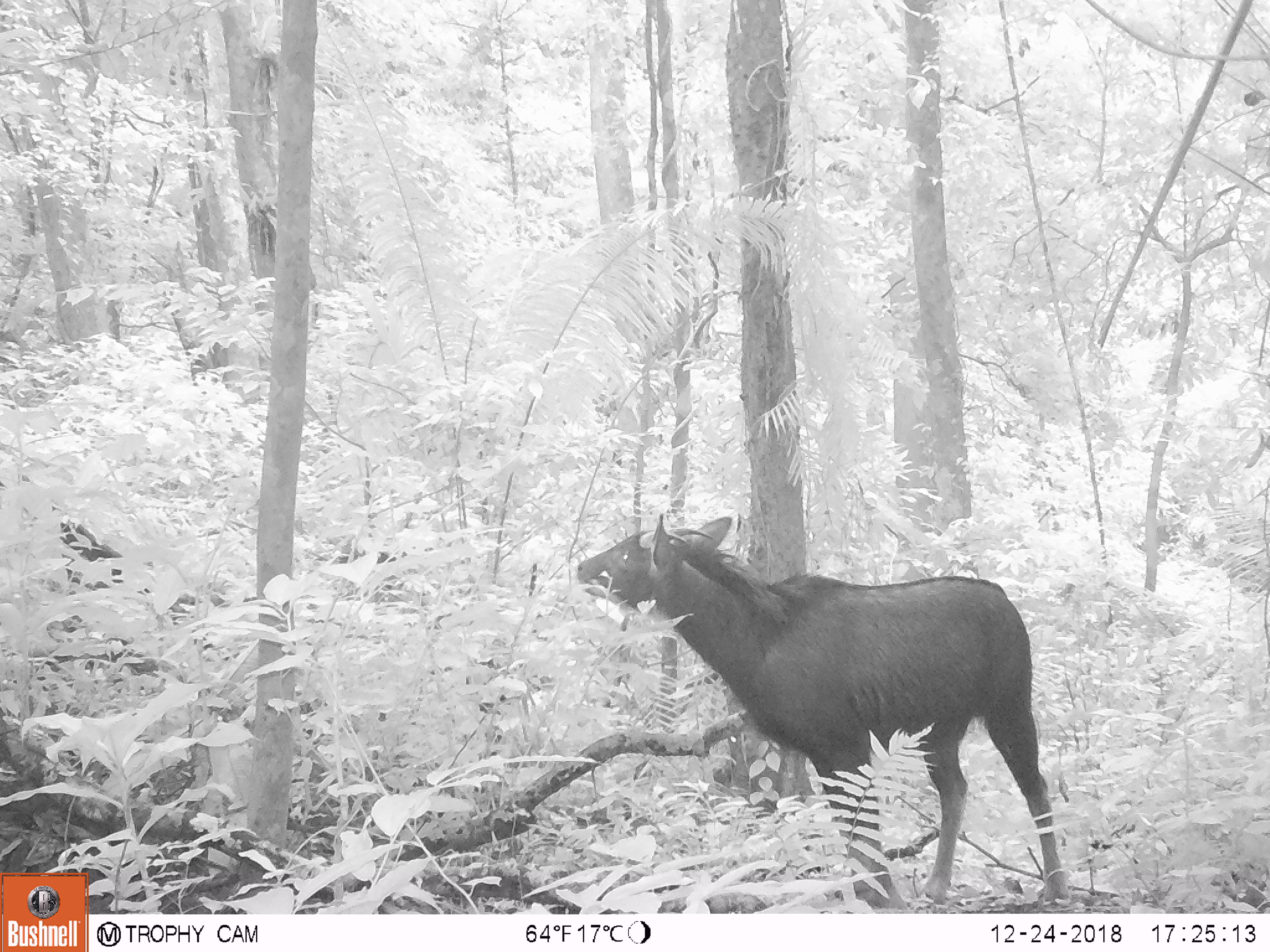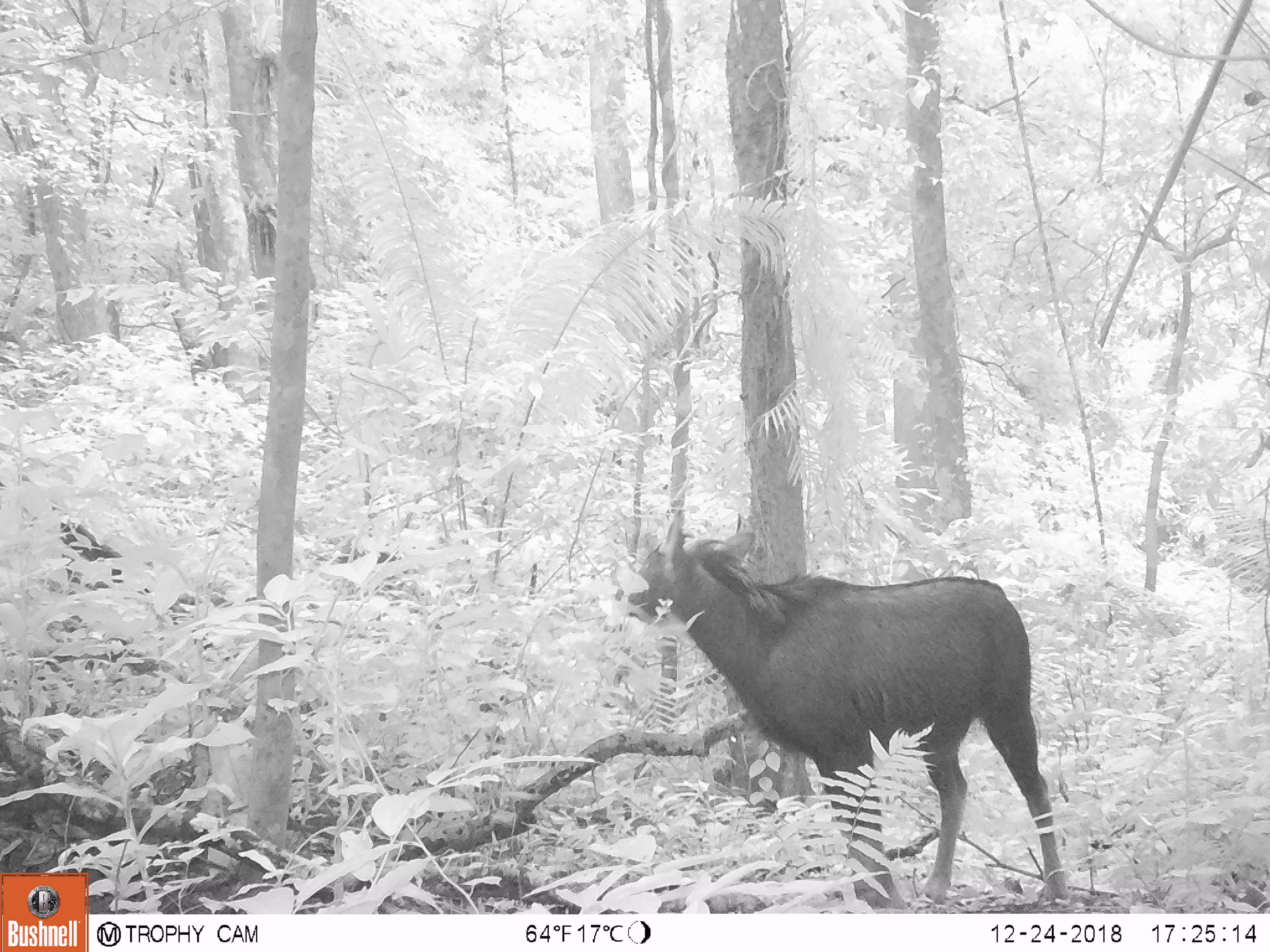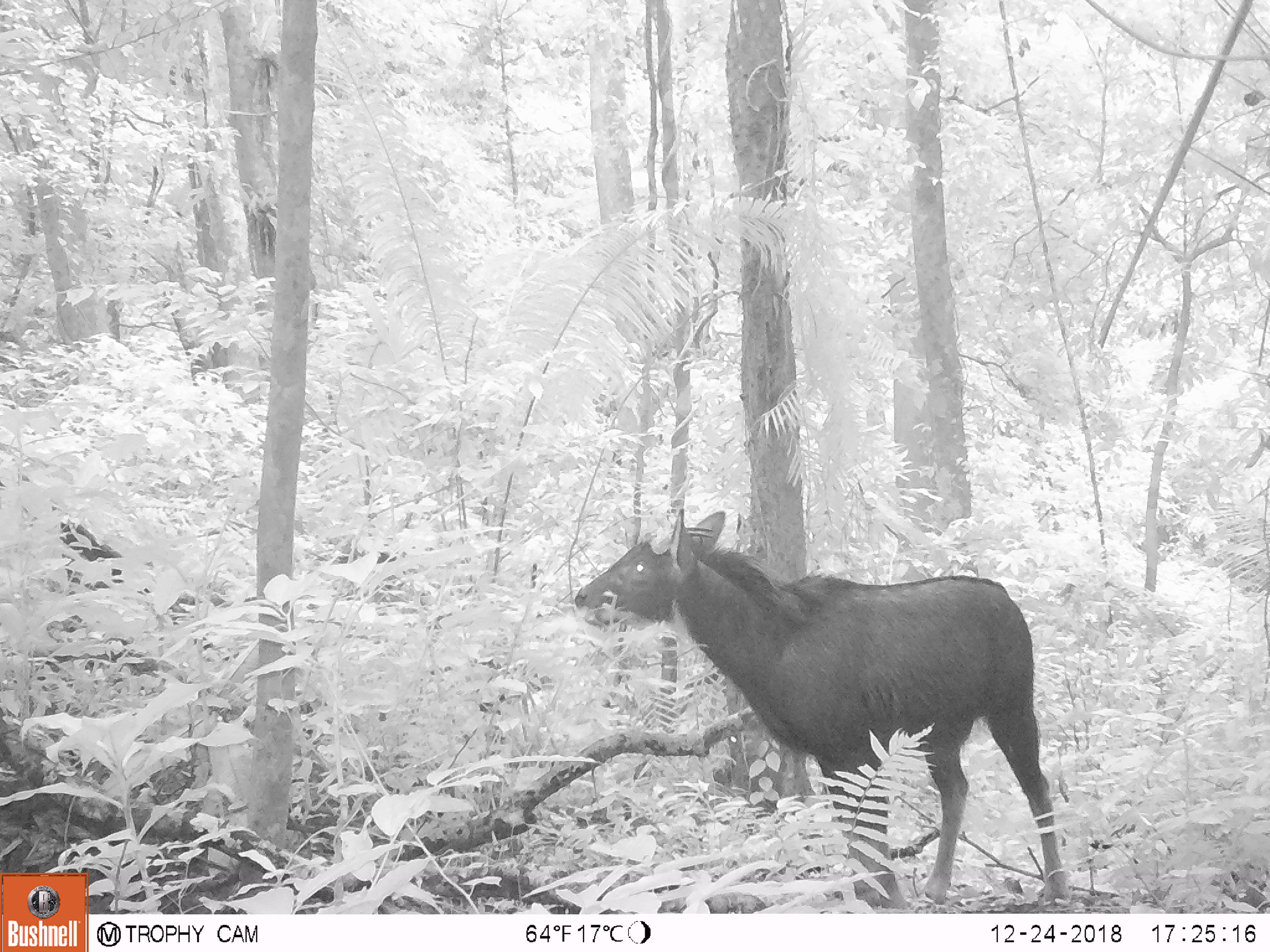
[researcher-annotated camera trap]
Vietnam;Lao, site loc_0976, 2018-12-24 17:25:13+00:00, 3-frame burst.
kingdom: Animalia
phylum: Chordata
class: Mammalia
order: Artiodactyla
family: Bovidae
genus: Capricornis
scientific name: Capricornis sumatraensis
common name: chinese serow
Chinese serow (Capricornis sumatraensis). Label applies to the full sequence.